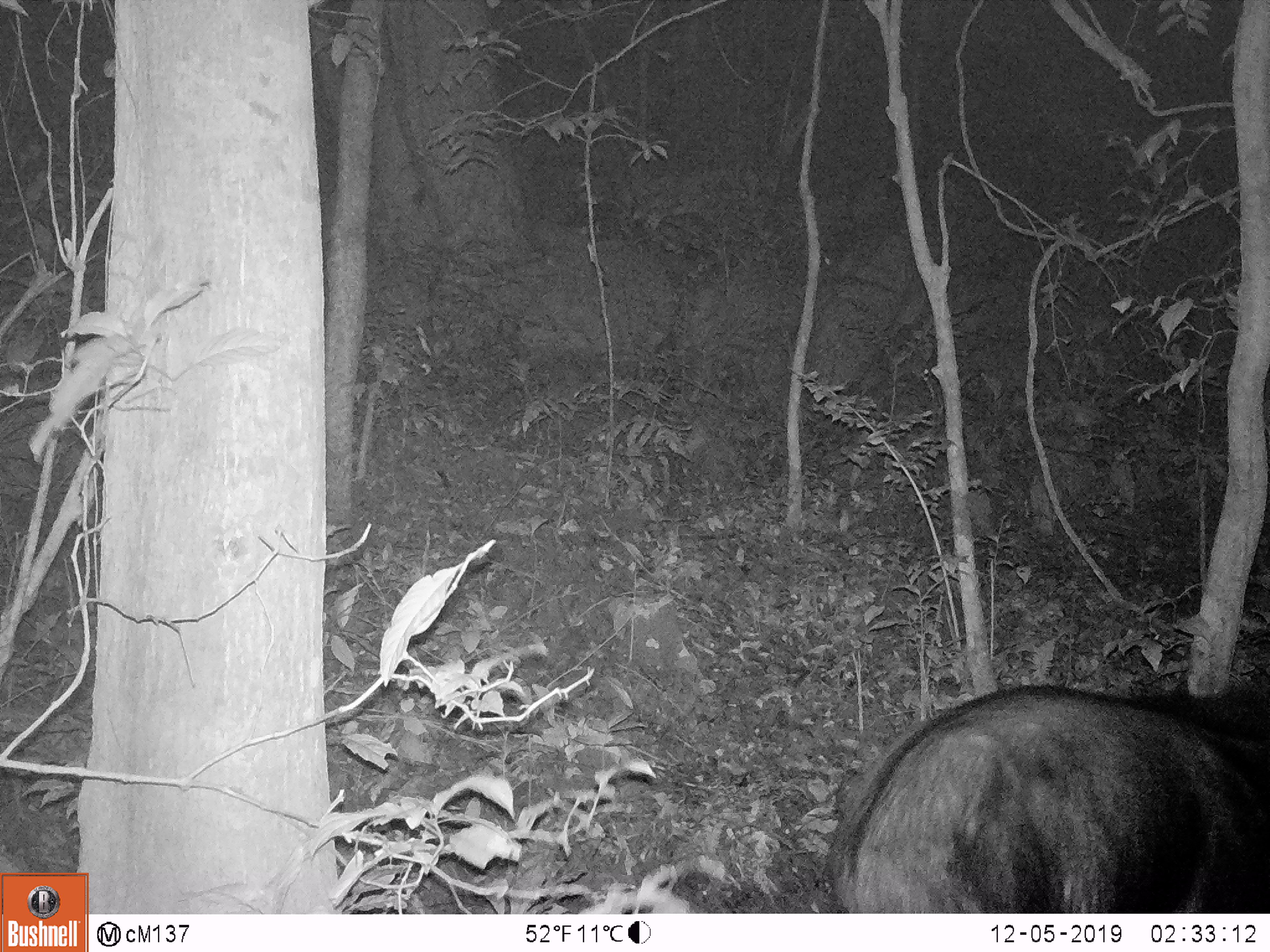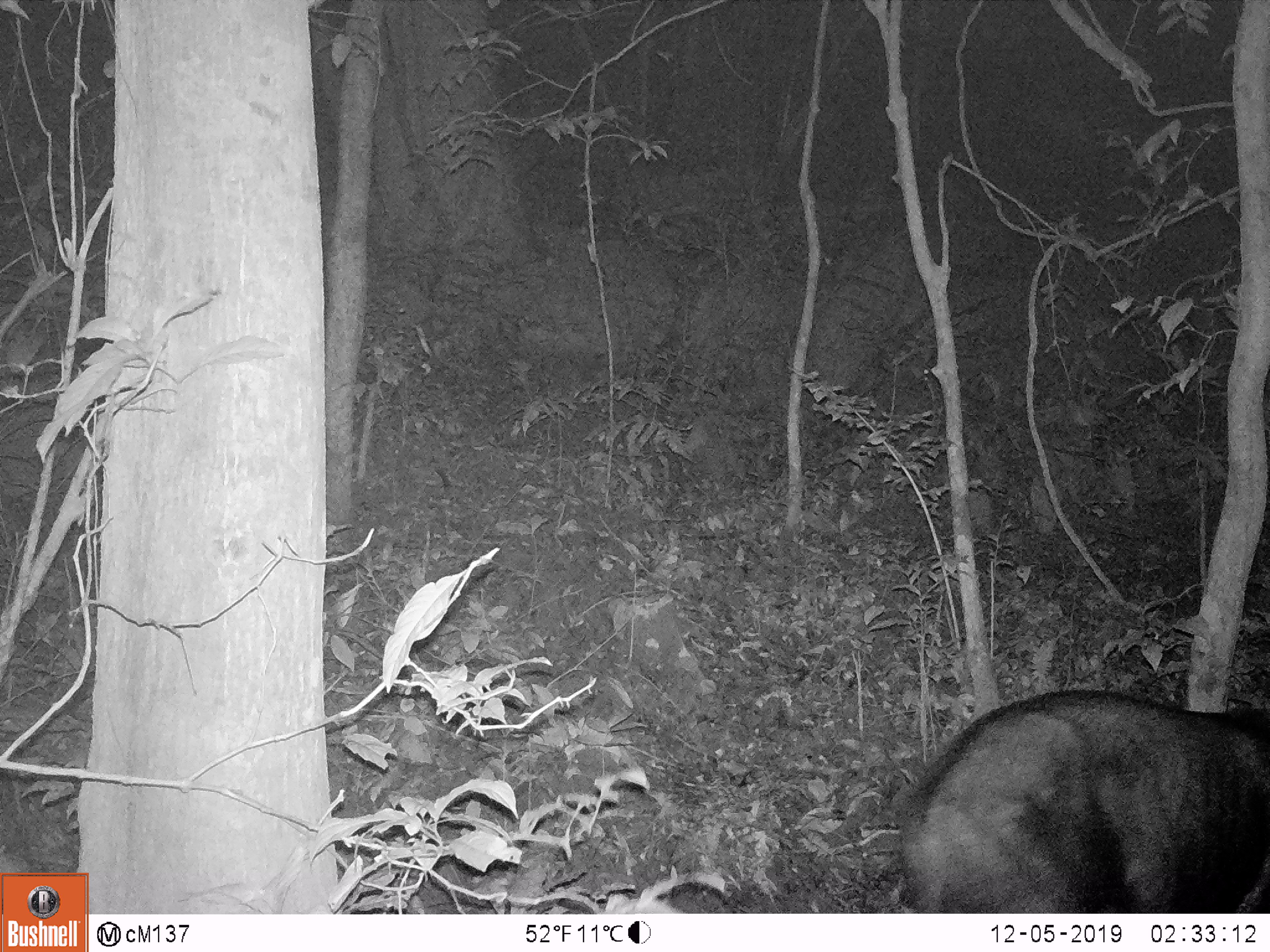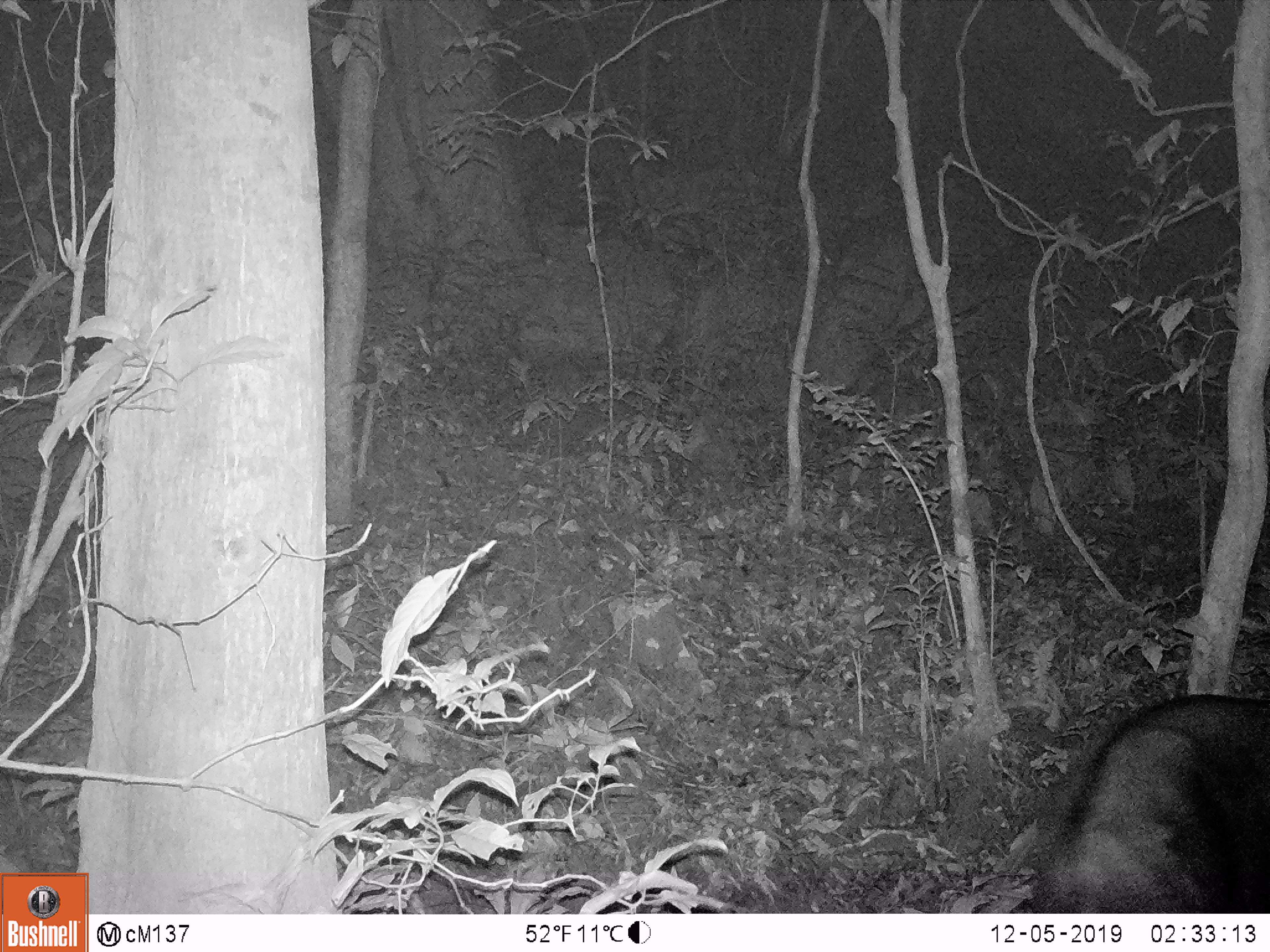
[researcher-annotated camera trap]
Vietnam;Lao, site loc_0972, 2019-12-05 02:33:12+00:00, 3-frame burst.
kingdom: Animalia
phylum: Chordata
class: Mammalia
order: Artiodactyla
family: Bovidae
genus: Capricornis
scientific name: Capricornis sumatraensis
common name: chinese serow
Chinese serow (Capricornis sumatraensis). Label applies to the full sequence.